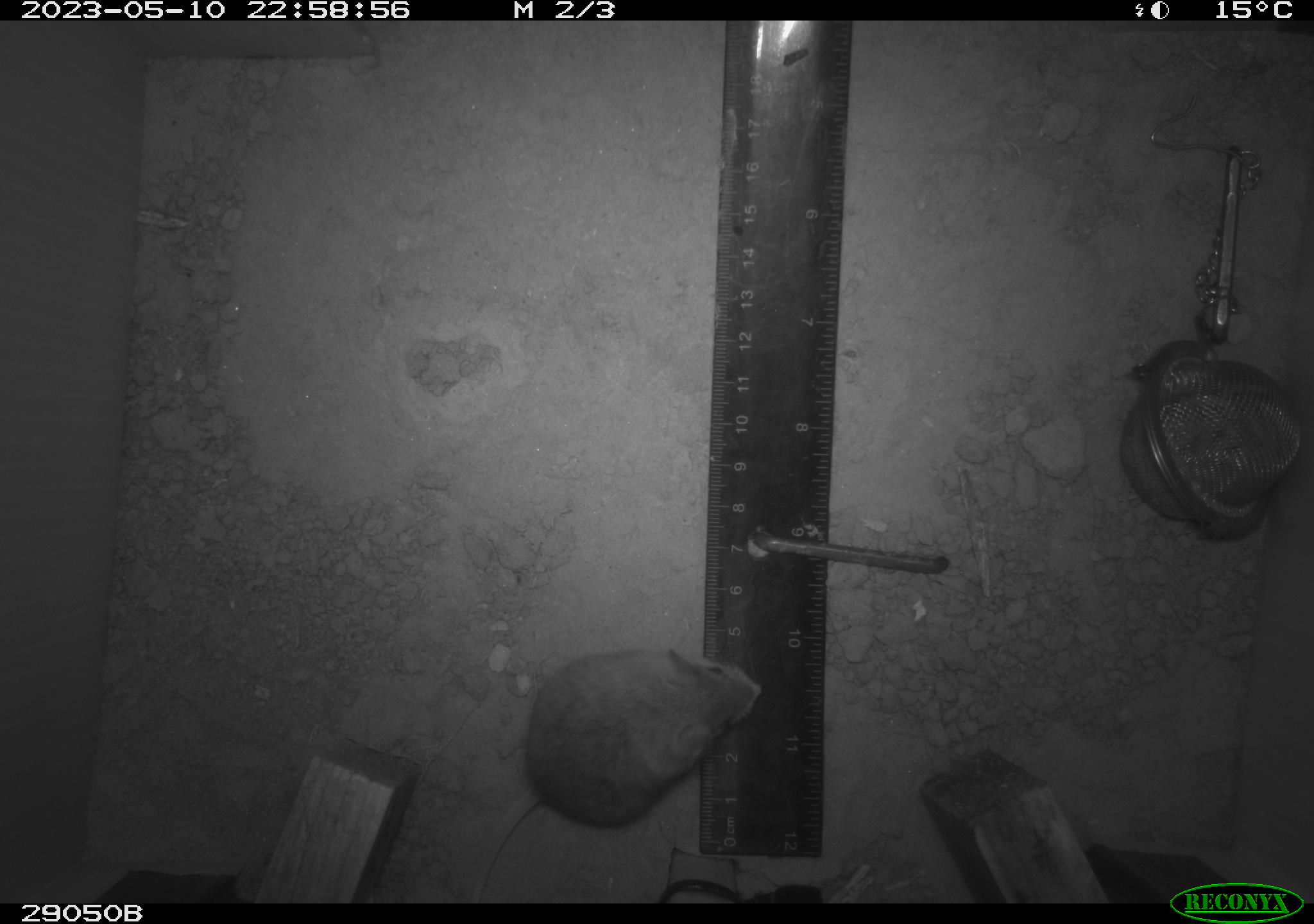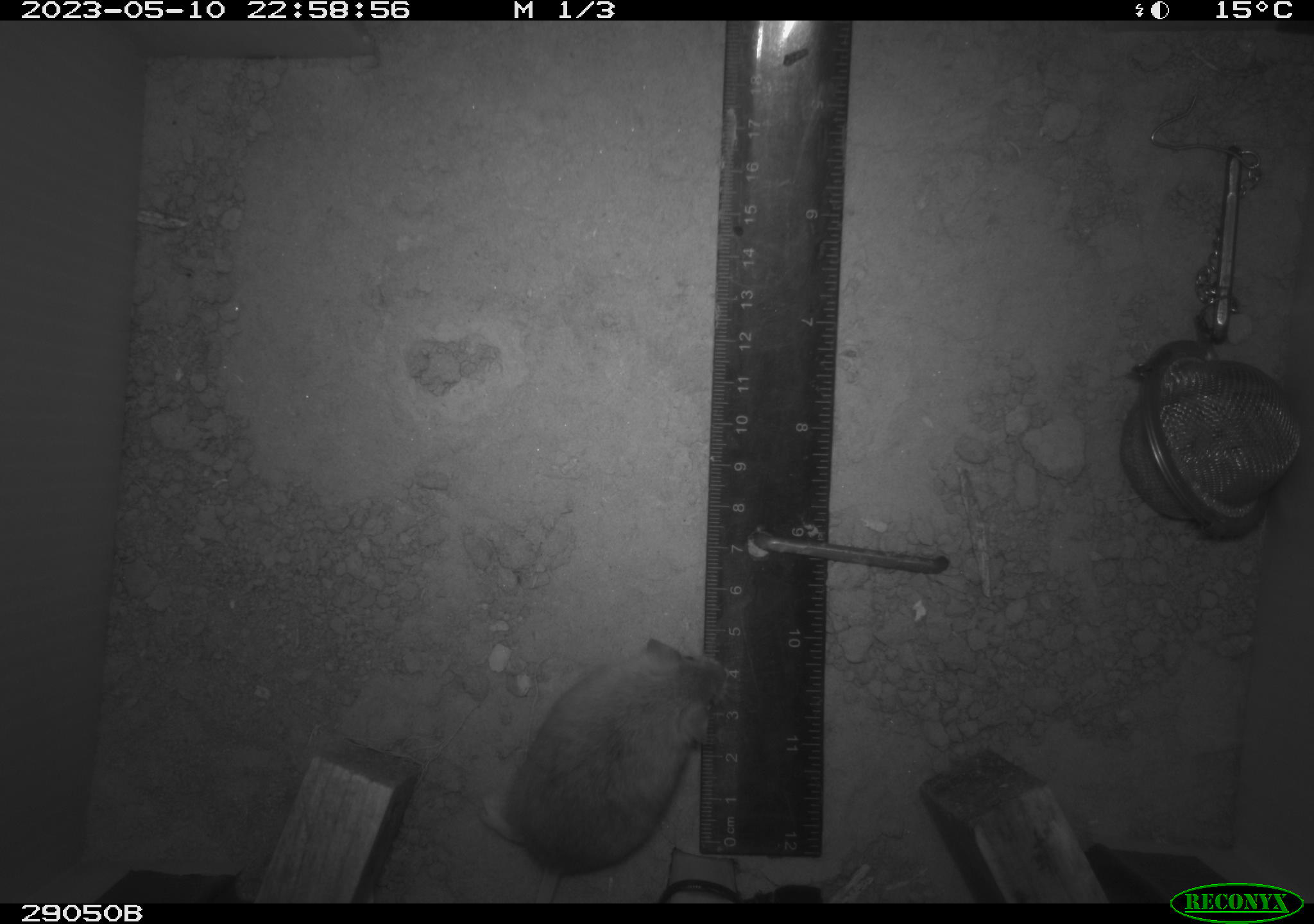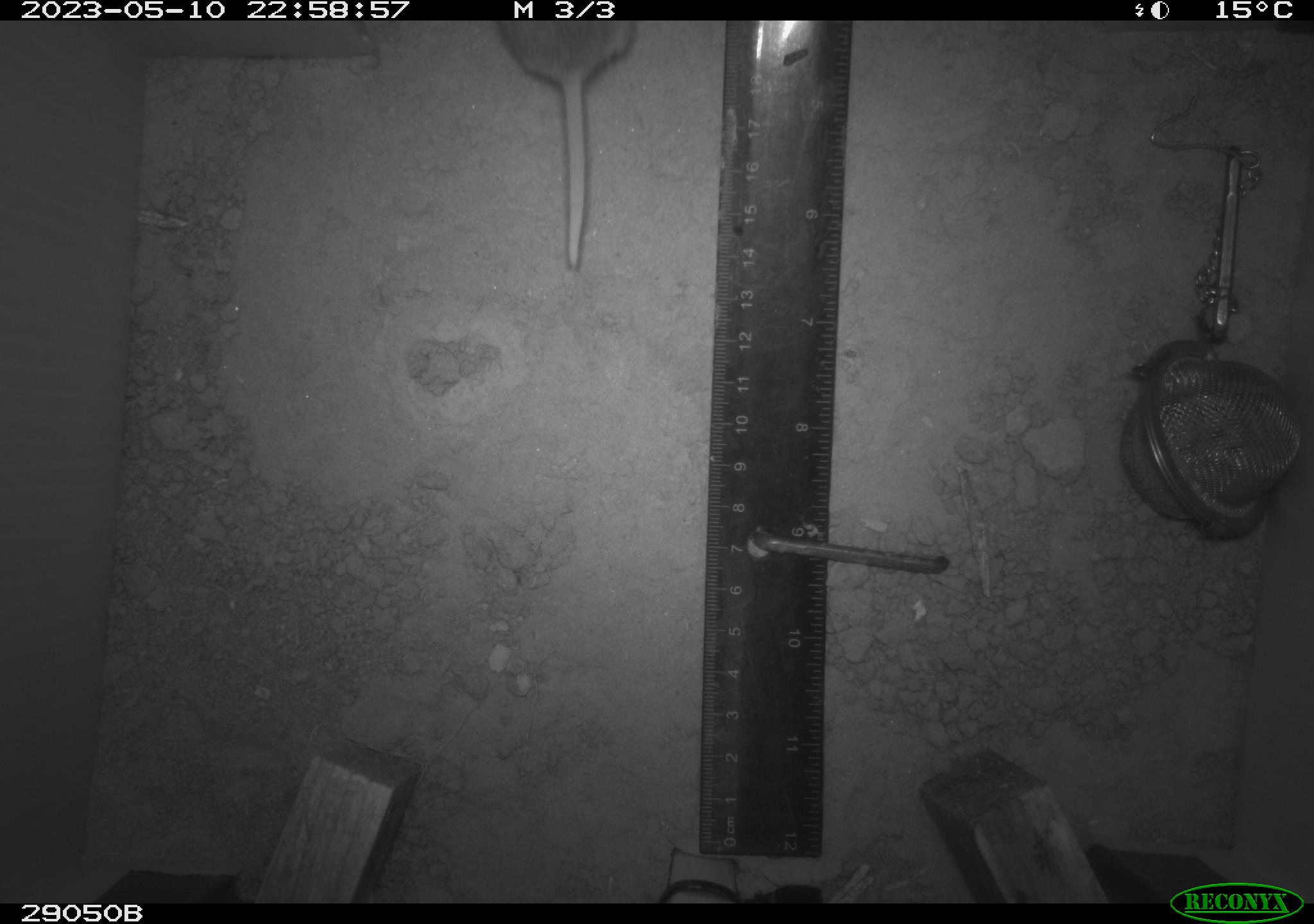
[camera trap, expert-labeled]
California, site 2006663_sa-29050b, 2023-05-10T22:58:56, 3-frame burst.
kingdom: Animalia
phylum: Chordata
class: Mammalia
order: Rodentia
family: Cricetidae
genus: Peromyscus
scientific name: Peromyscus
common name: deer mice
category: peromyscus species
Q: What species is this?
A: Peromyscus species (deer mice) (Peromyscus).